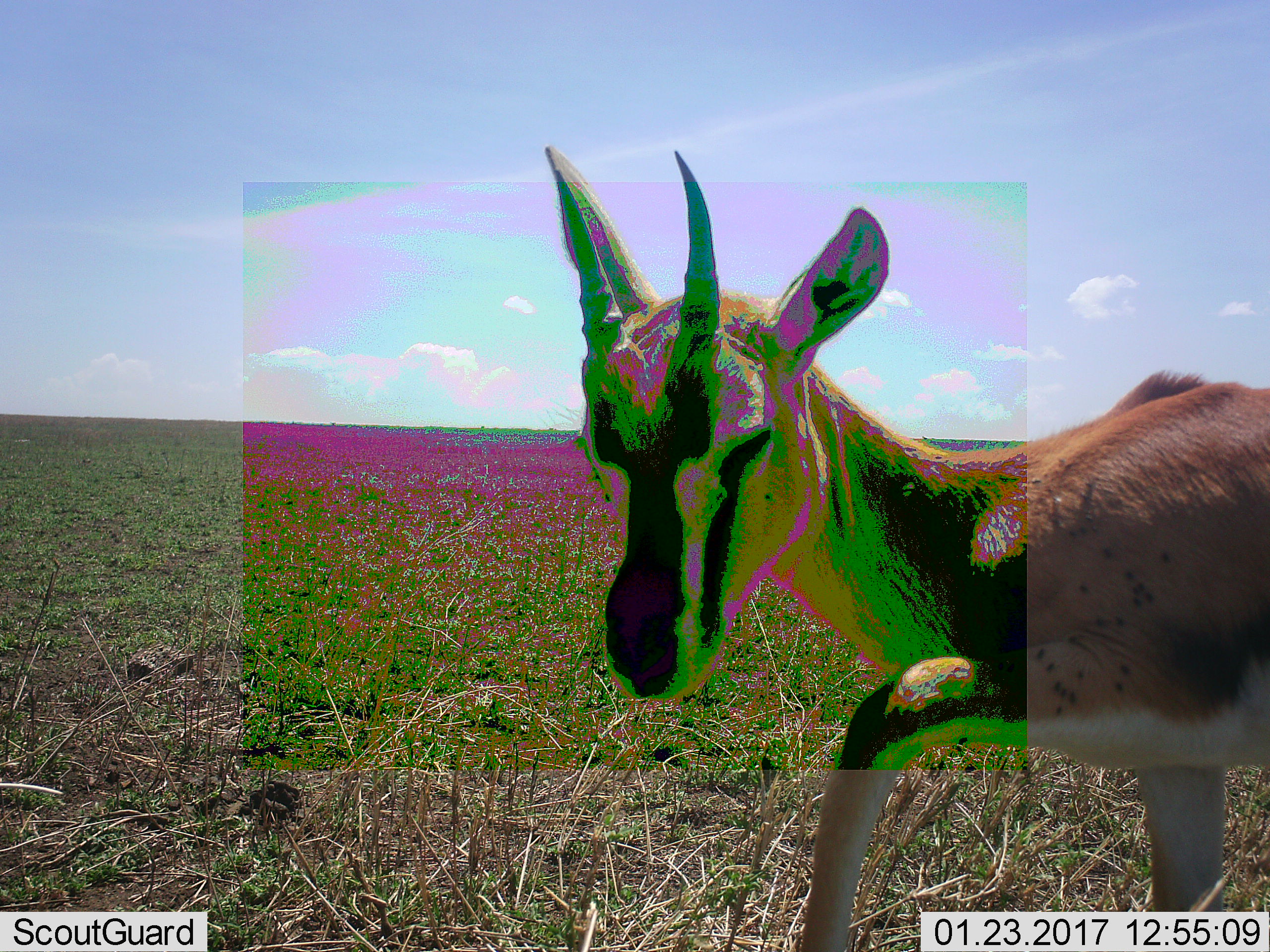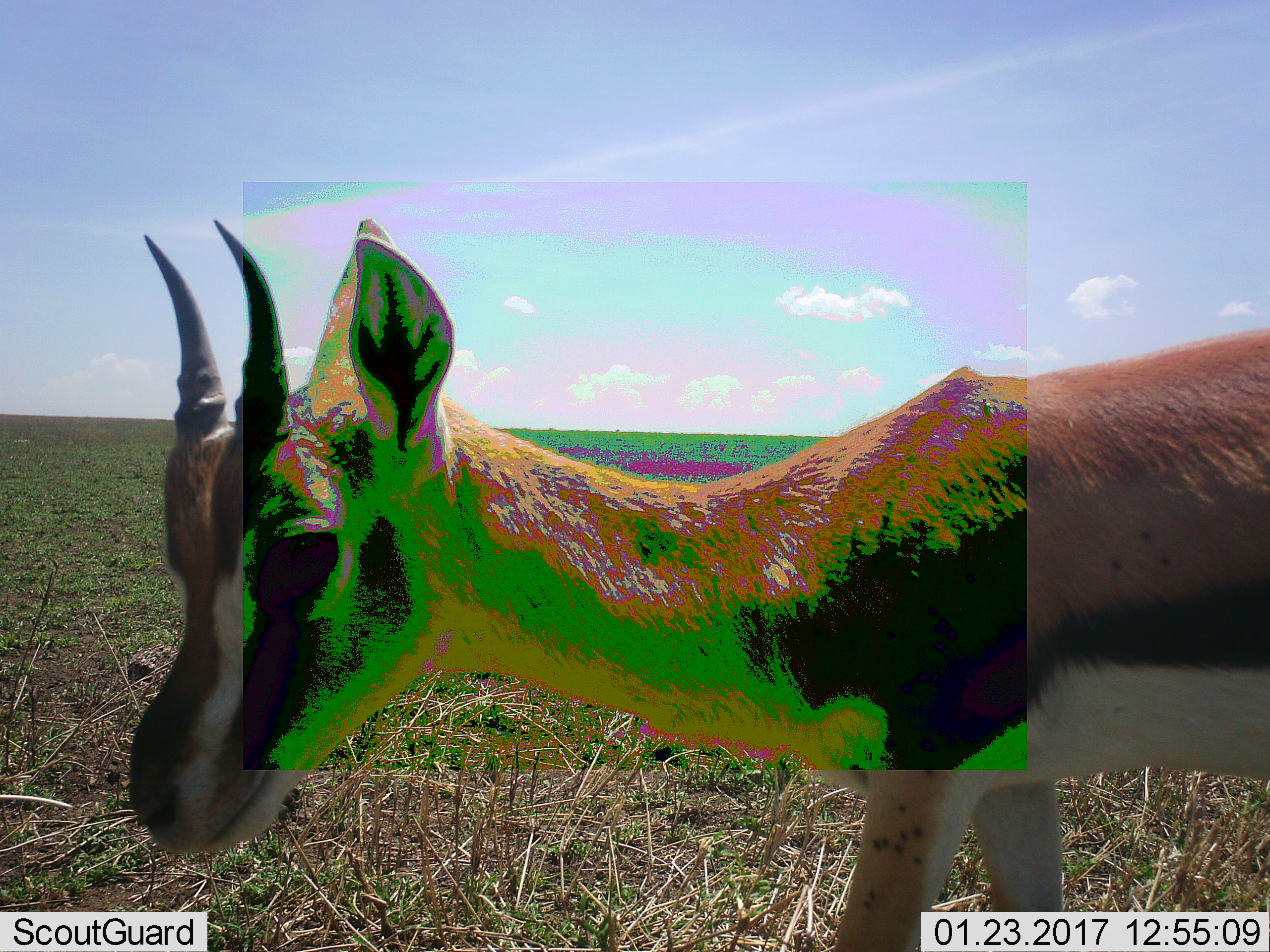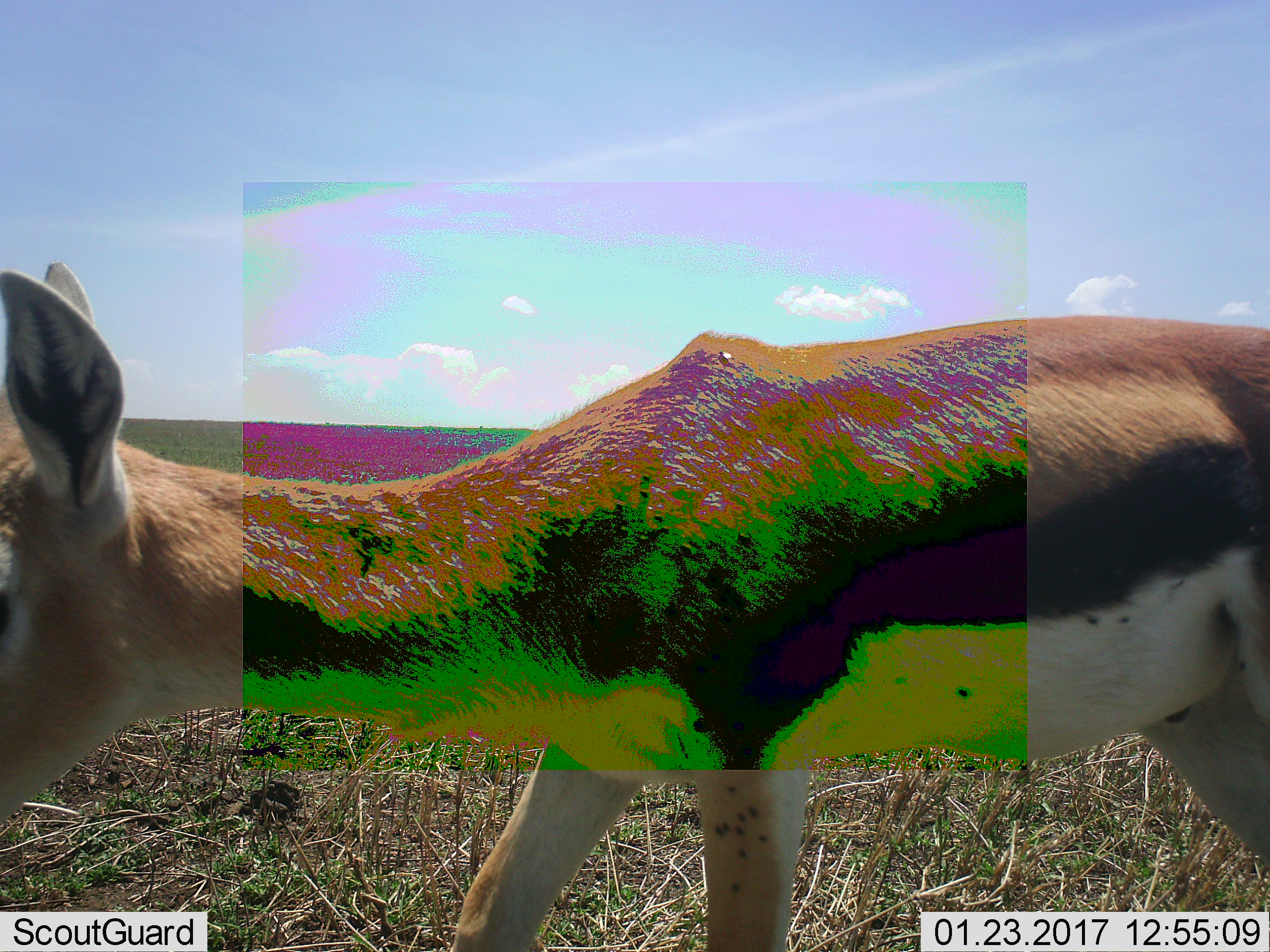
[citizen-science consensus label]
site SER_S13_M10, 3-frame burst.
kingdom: Animalia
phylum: Chordata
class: Mammalia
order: Artiodactyla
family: Bovidae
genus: Eudorcas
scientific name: Eudorcas thomsonii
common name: thomson's gazelle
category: gazellethomsons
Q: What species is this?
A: Gazellethomsons (thomson's gazelle) (Eudorcas thomsonii).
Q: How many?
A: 1.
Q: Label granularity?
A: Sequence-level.